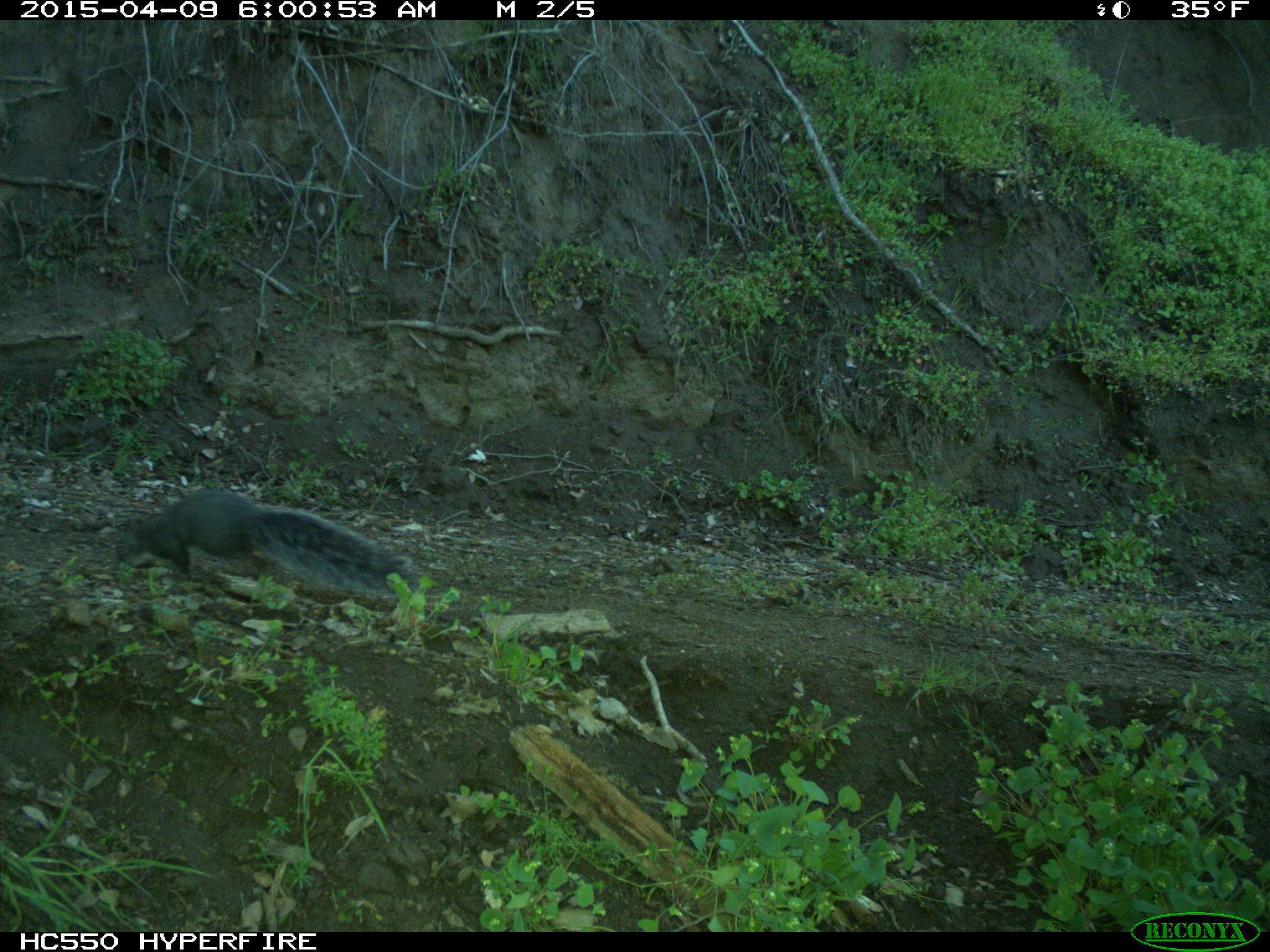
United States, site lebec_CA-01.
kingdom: Animalia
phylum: Chordata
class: Mammalia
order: Rodentia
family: Sciuridae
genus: Sciurus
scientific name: Sciurus carolinensis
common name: eastern gray squirrel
Sciurus carolinensis (eastern gray squirrel).